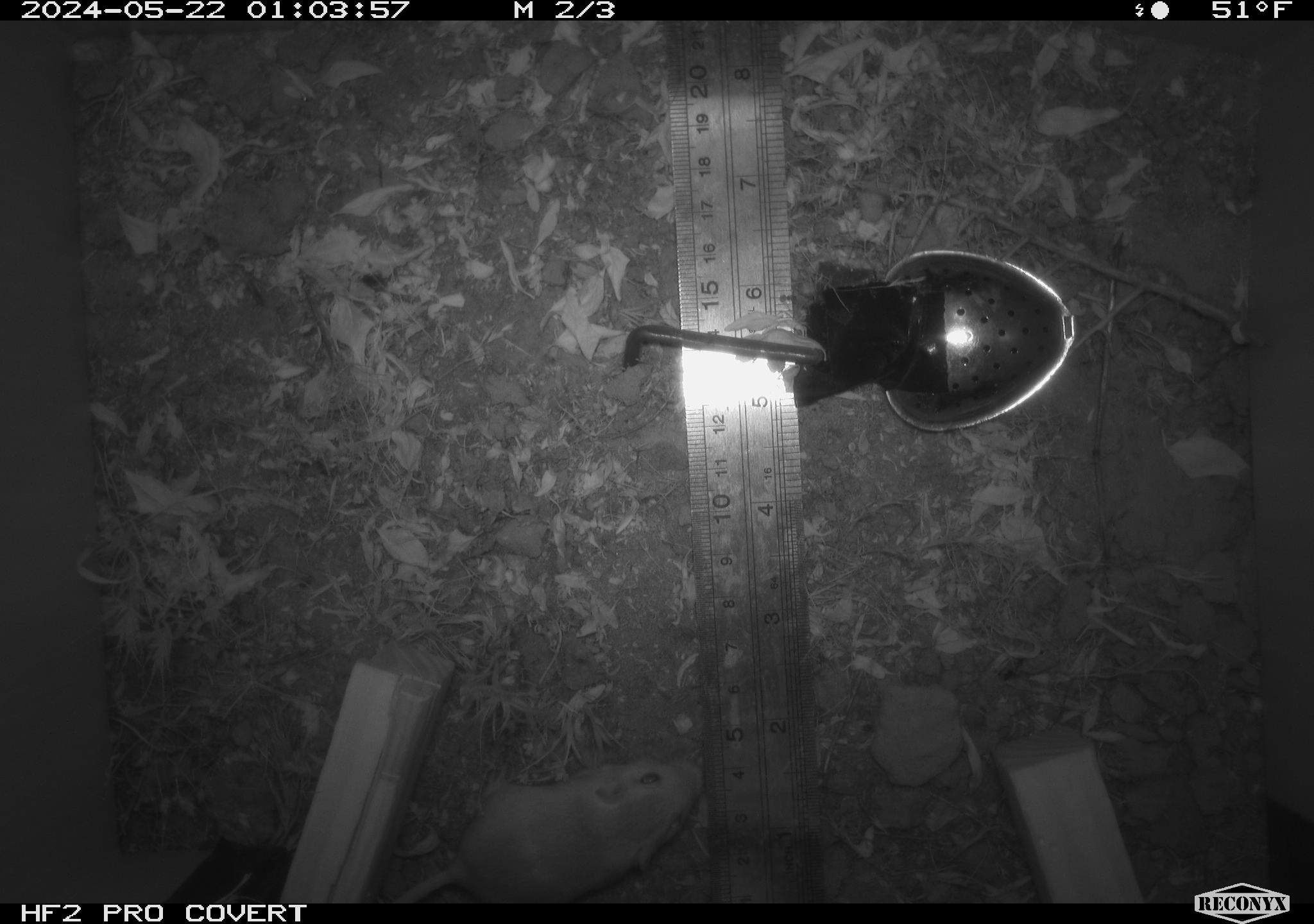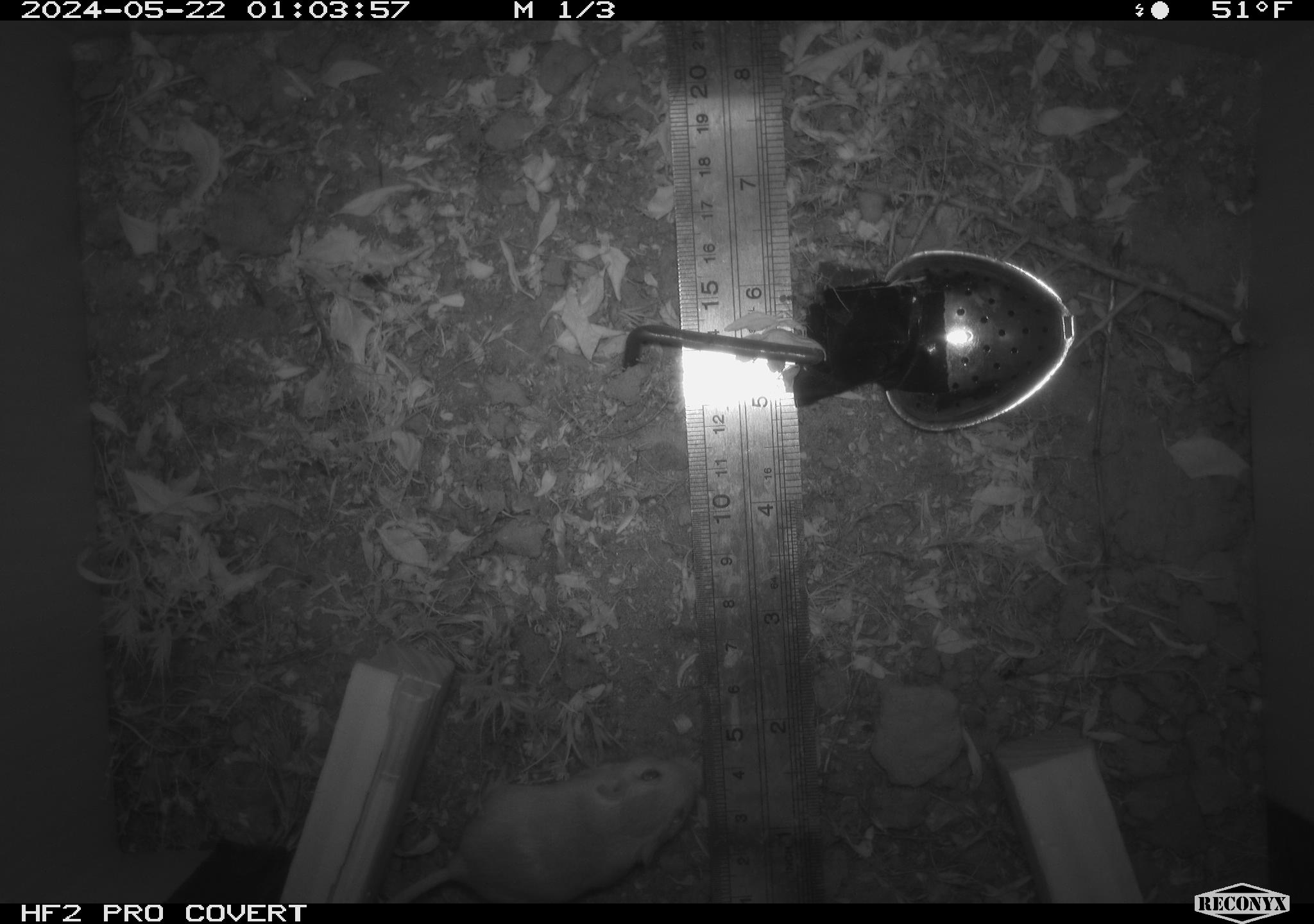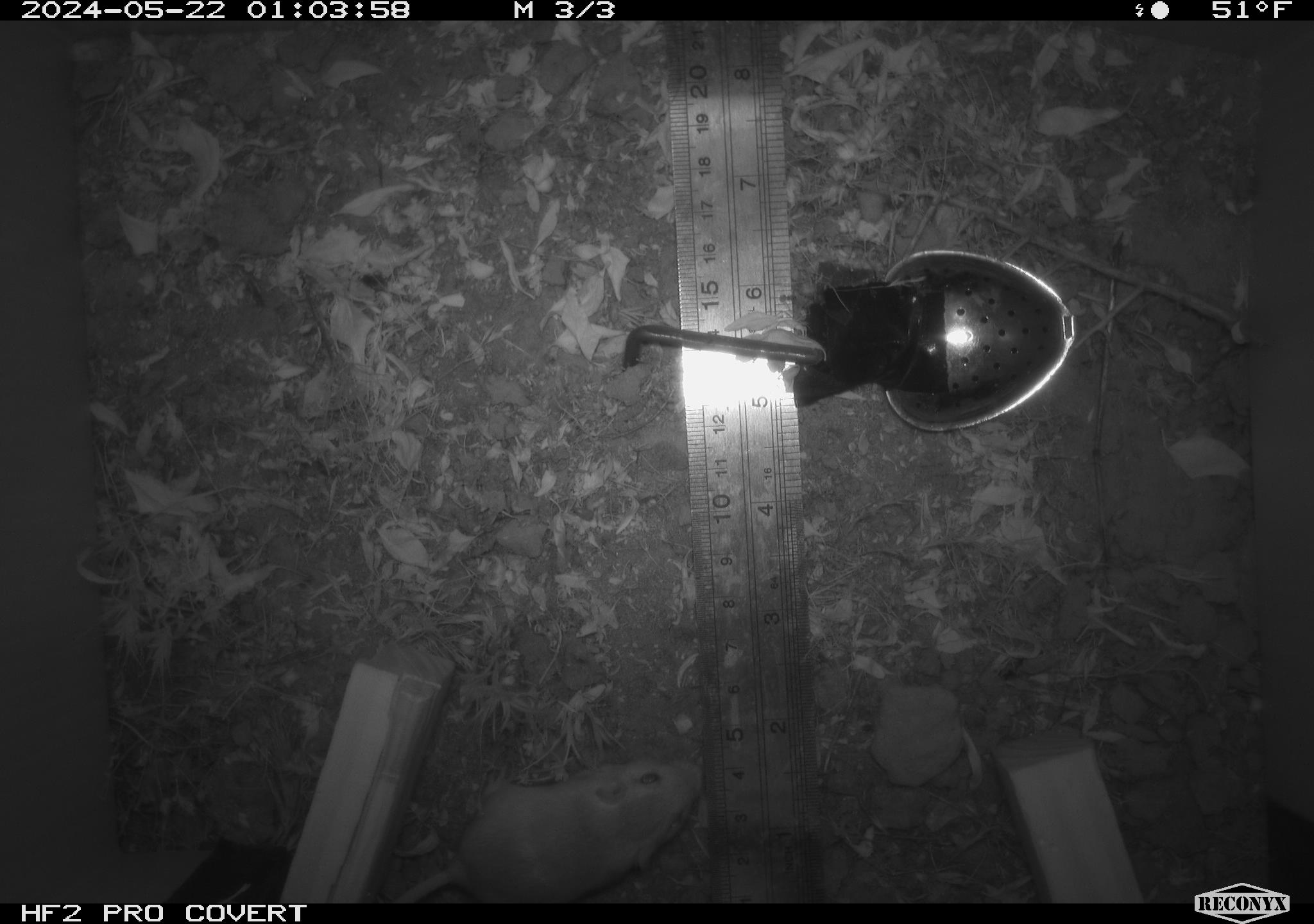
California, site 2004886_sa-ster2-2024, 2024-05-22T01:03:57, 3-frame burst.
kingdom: Animalia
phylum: Chordata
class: Mammalia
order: Rodentia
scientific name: Rodentia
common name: mouse species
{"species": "mouse species (Rodentia)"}